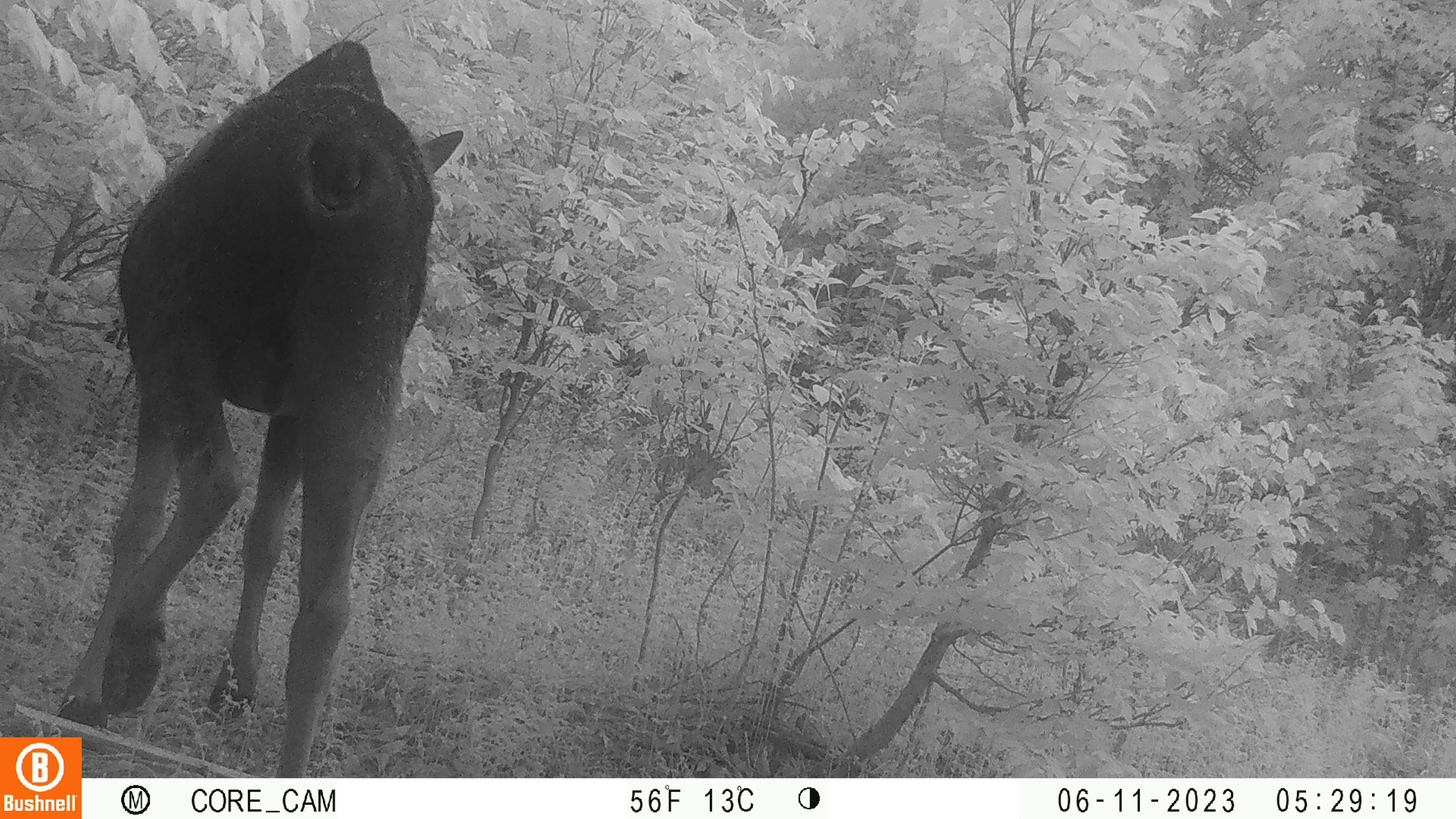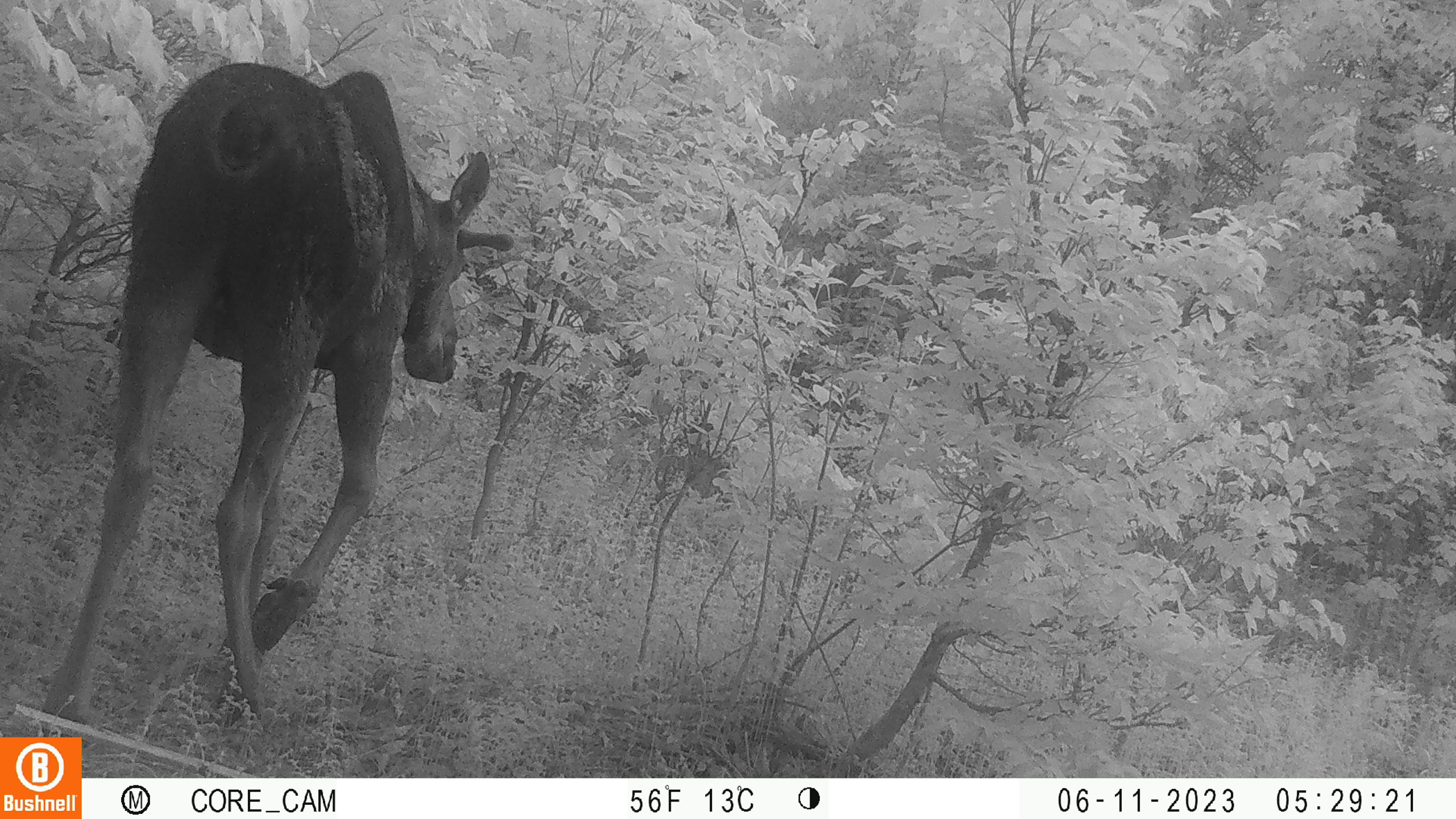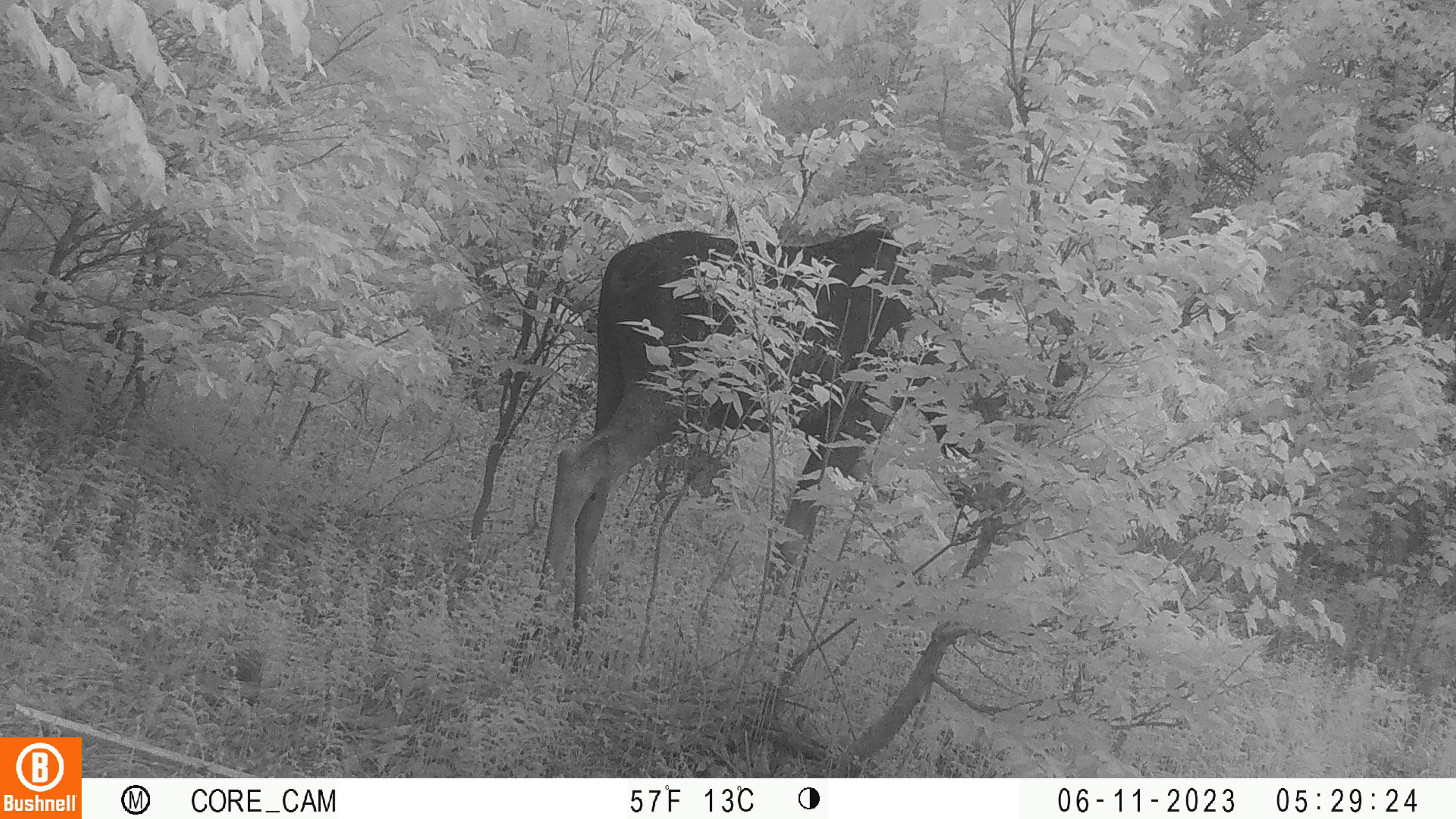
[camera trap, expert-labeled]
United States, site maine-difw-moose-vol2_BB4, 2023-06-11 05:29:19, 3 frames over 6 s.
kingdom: Animalia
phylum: Chordata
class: Mammalia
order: Artiodactyla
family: Cervidae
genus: Alces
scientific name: Alces alces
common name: moose